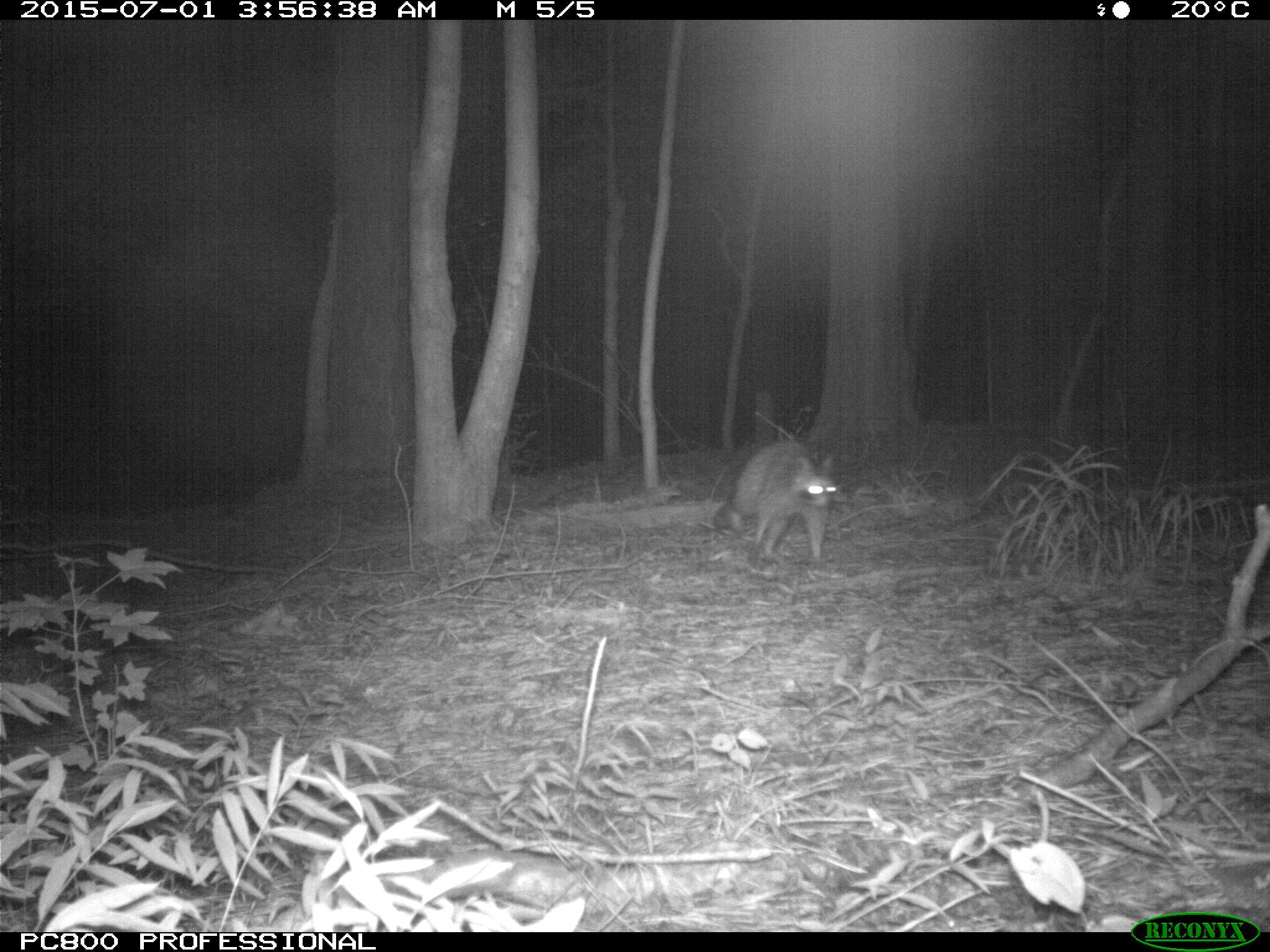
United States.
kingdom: Animalia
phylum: Chordata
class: Mammalia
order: Carnivora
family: Procyonidae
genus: Procyon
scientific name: Procyon lotor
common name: northern raccoon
Northern Raccoon (Procyon lotor).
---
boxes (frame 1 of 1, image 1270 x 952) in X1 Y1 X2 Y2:
Northern Raccoon: 697 427 844 566